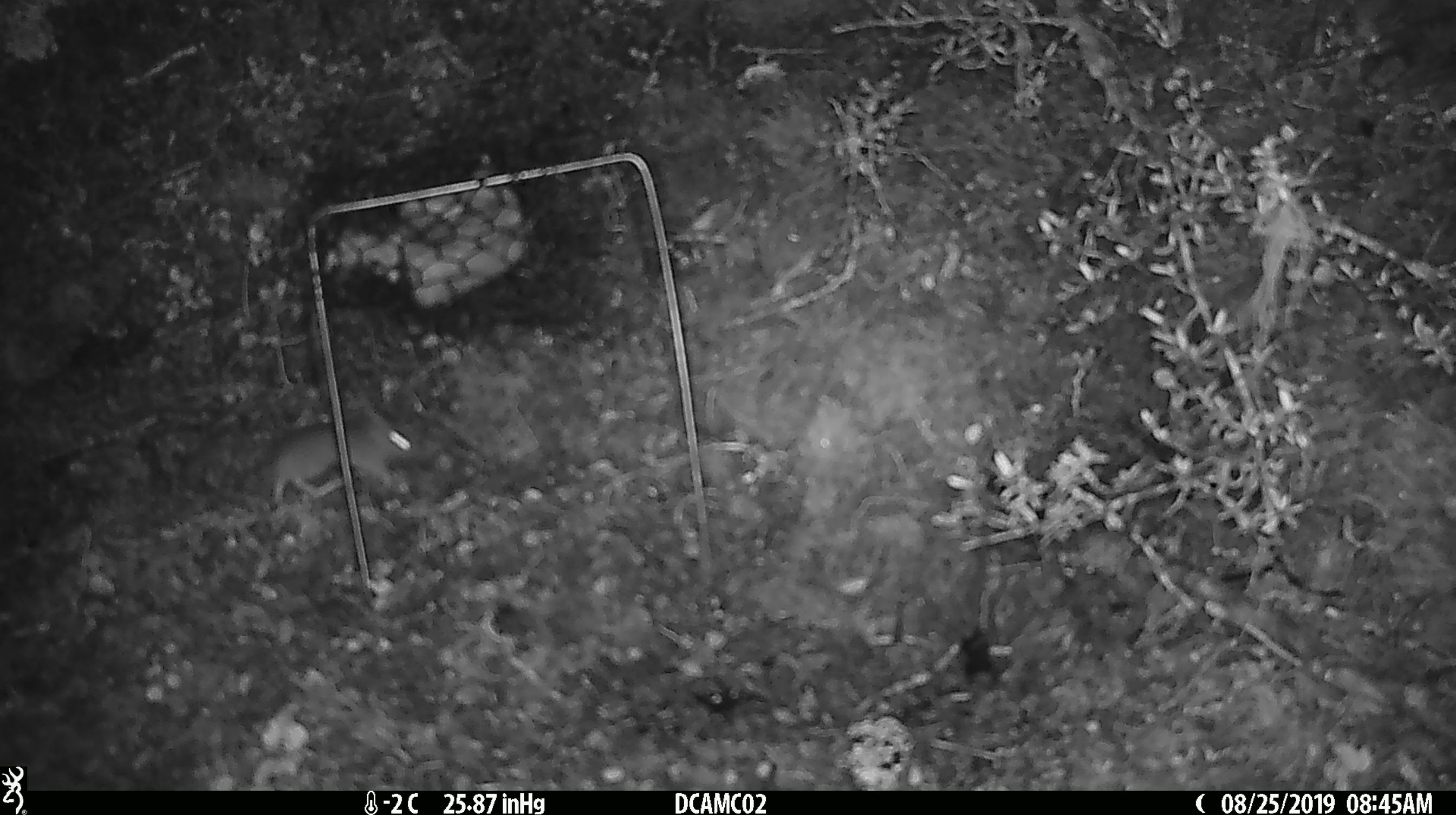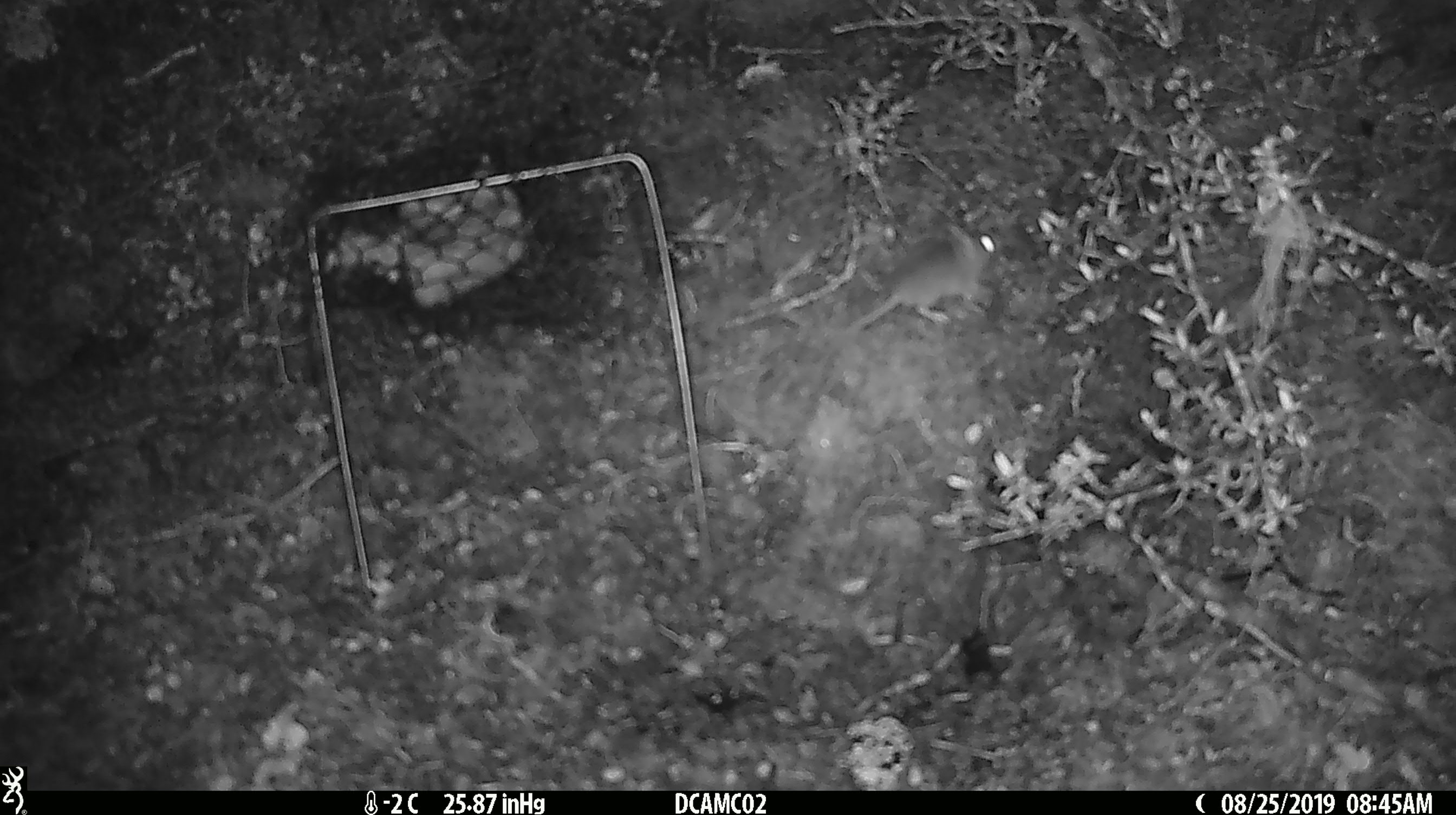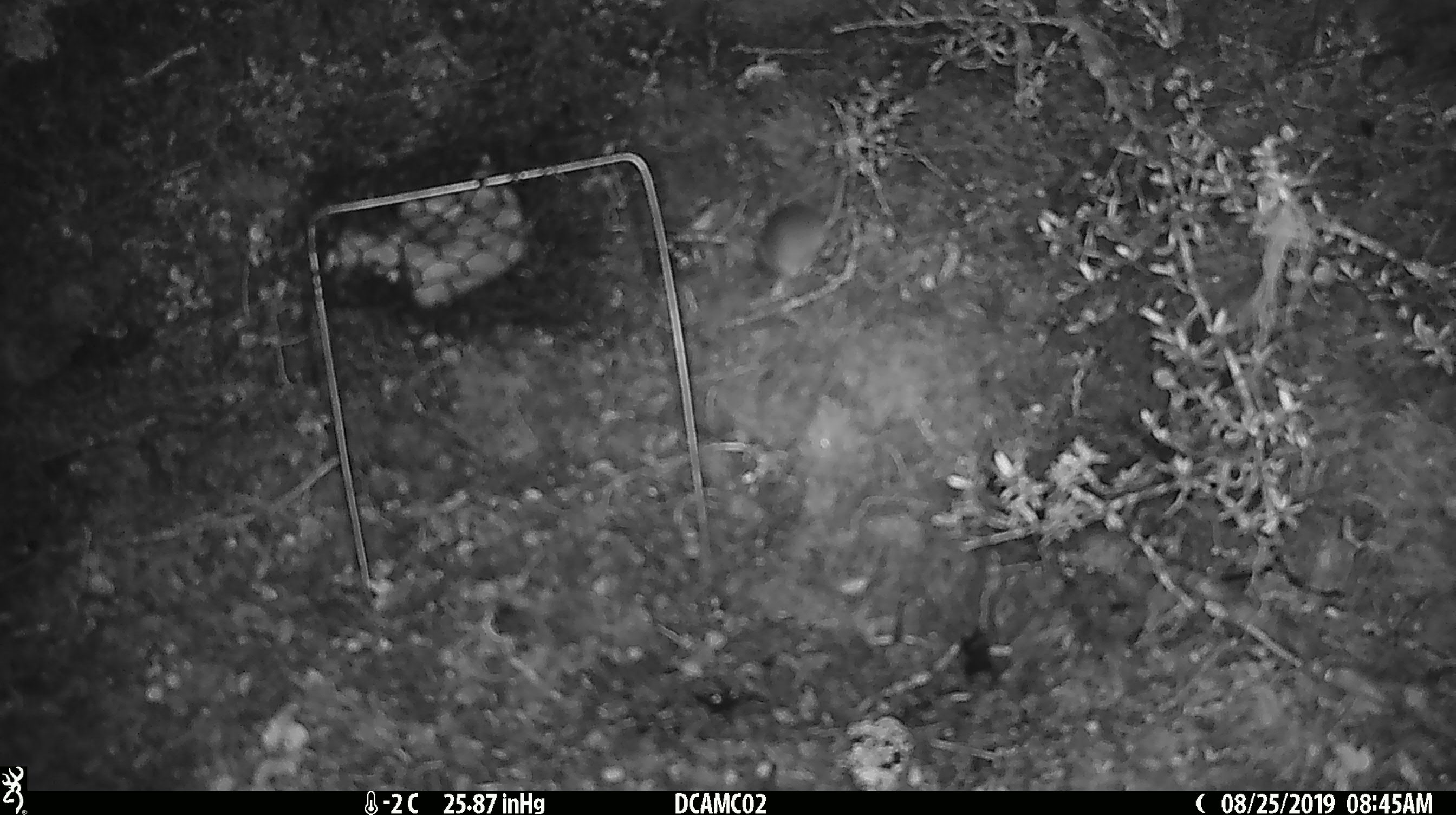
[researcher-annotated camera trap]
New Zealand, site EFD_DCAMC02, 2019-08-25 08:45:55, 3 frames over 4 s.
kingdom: Animalia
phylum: Chordata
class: Mammalia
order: Rodentia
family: Muridae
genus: Mus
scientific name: Mus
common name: mouse